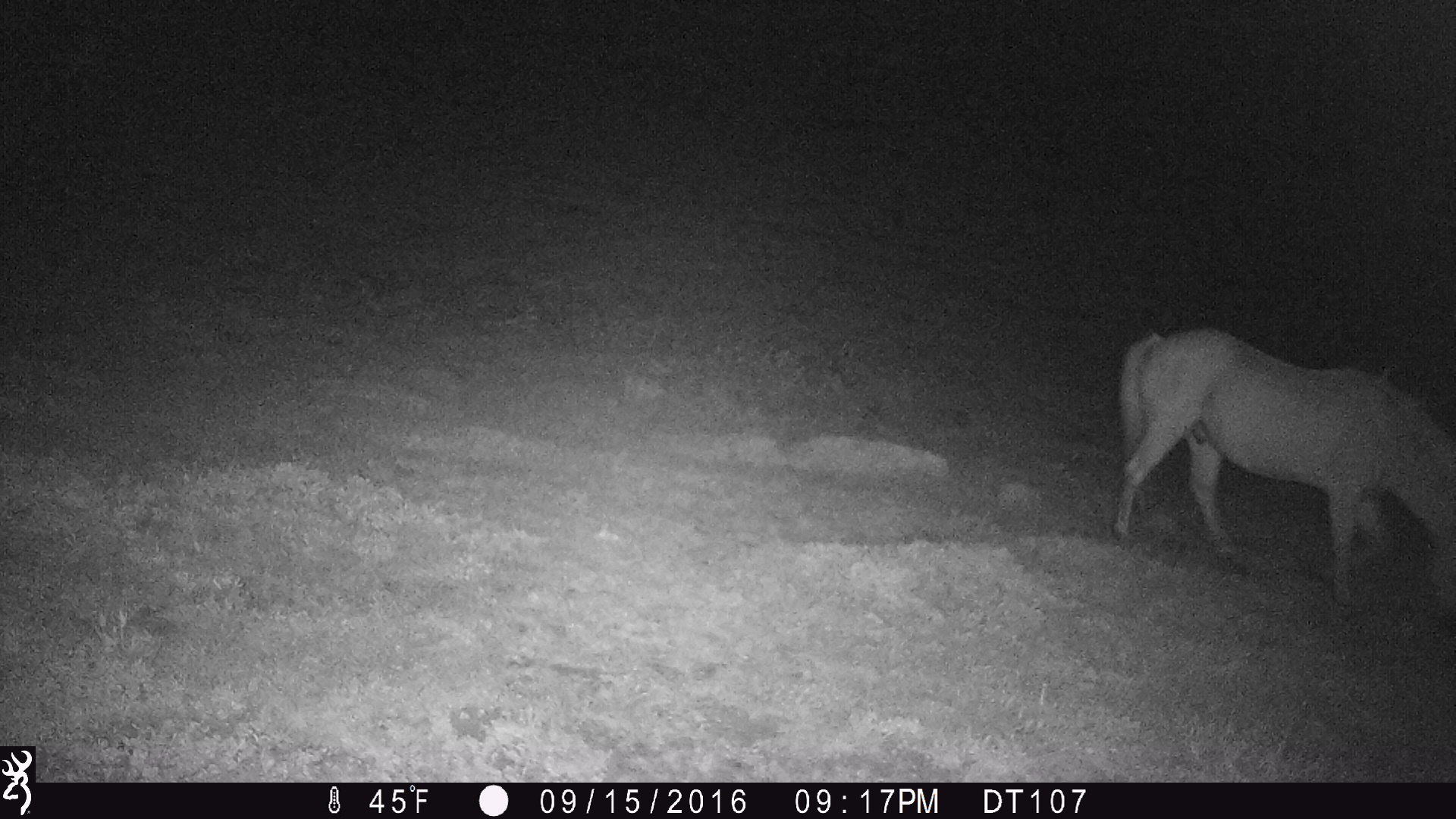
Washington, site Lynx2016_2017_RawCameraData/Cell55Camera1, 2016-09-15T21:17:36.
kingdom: Animalia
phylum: Chordata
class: Mammalia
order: Perissodactyla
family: Equidae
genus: Equus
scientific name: Equus caballus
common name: domestic horse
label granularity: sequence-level